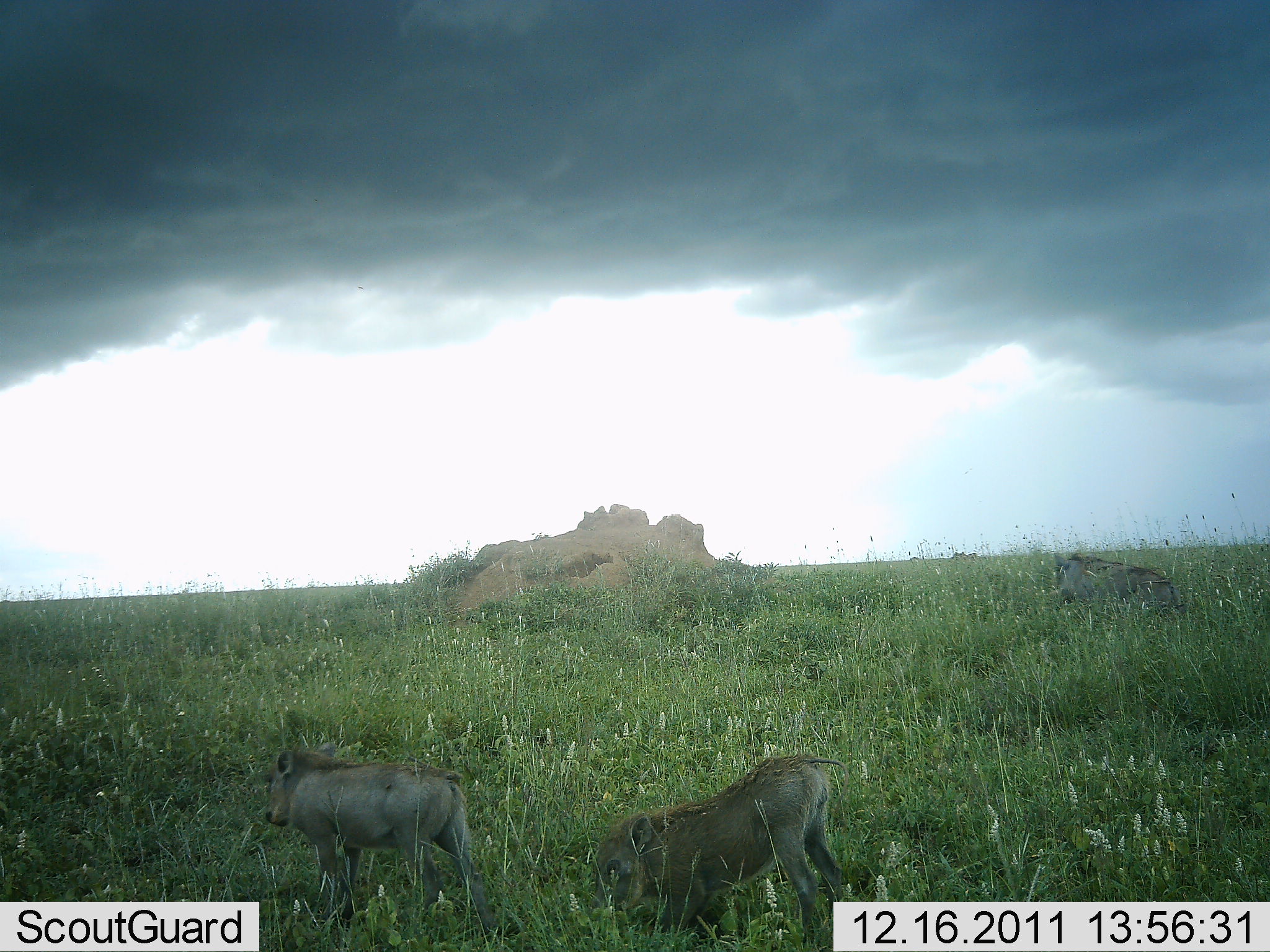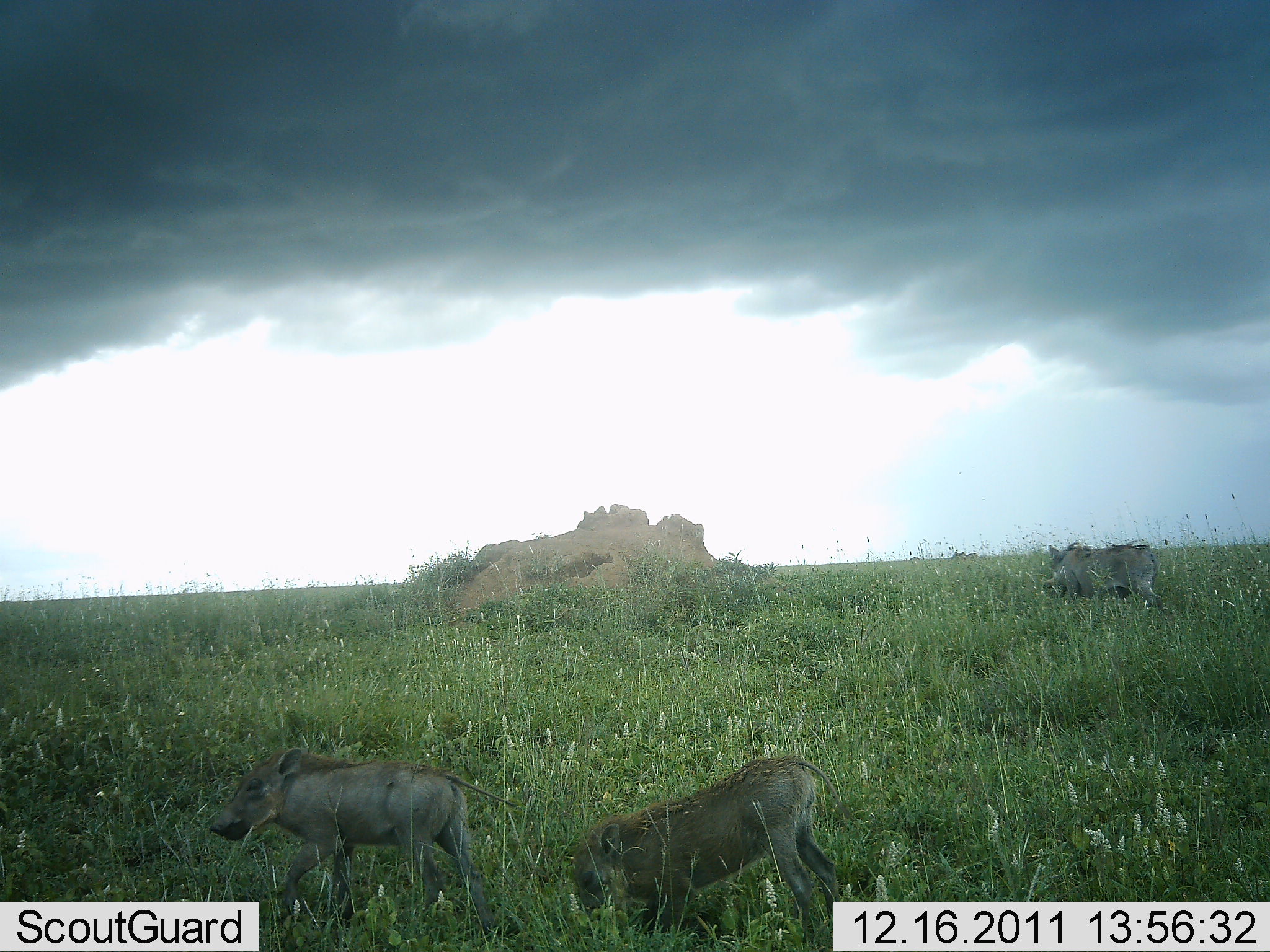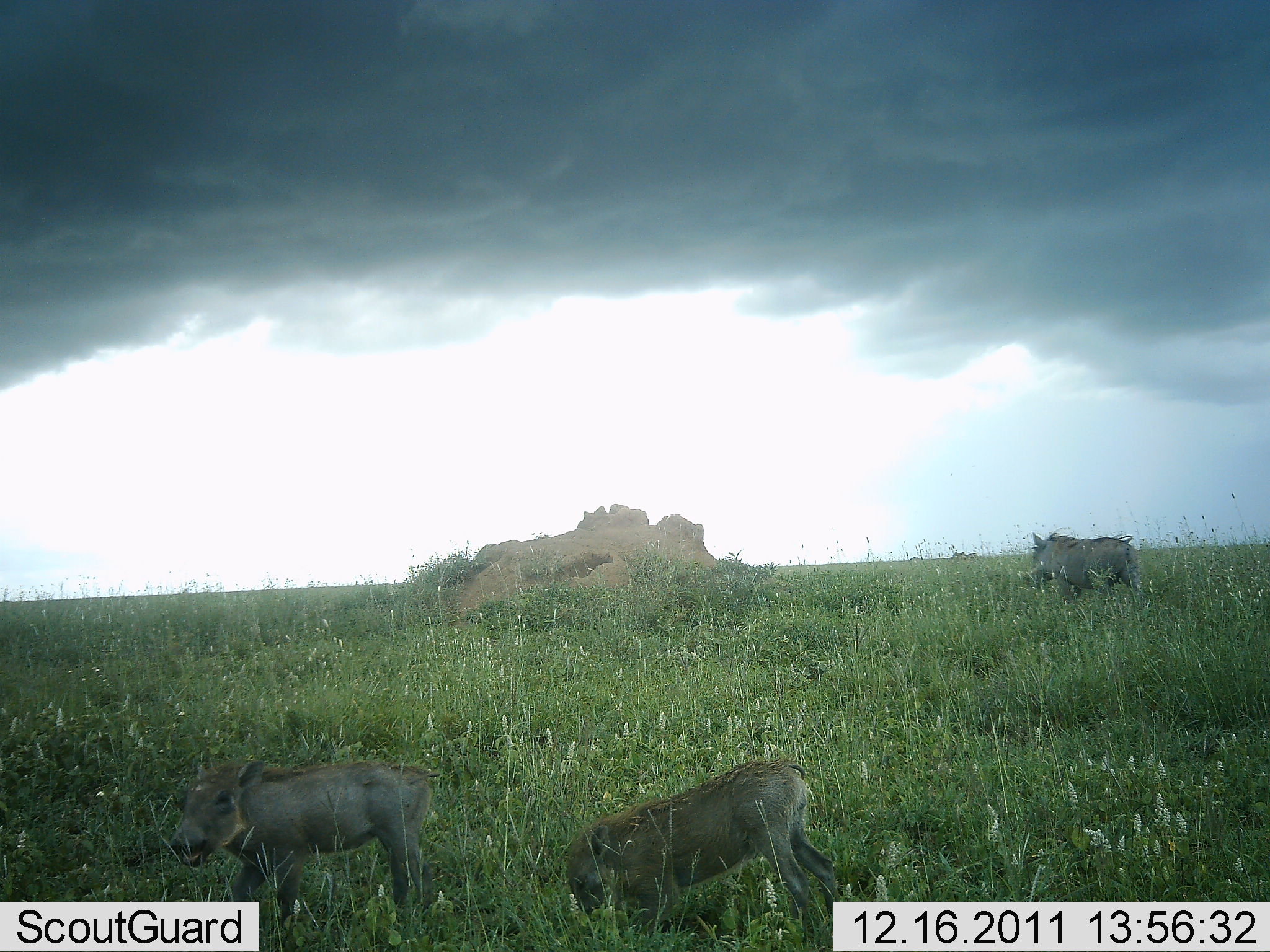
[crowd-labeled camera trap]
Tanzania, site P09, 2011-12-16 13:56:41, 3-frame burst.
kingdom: Animalia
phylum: Chordata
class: Mammalia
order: Artiodactyla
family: Suidae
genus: Phacochoerus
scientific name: Phacochoerus africanus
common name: warthog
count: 3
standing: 8%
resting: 0%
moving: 77%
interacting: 0%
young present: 8%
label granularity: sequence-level